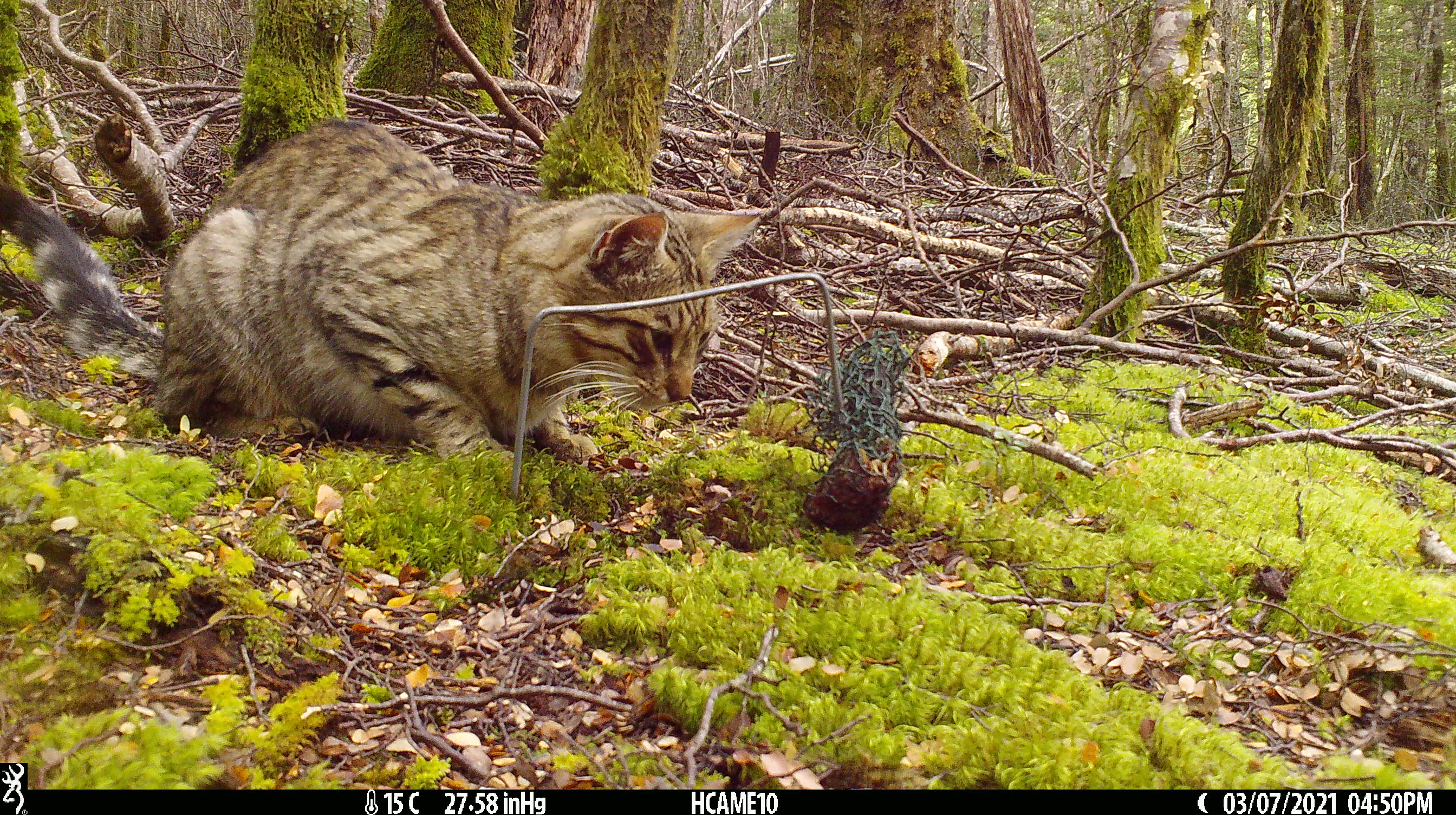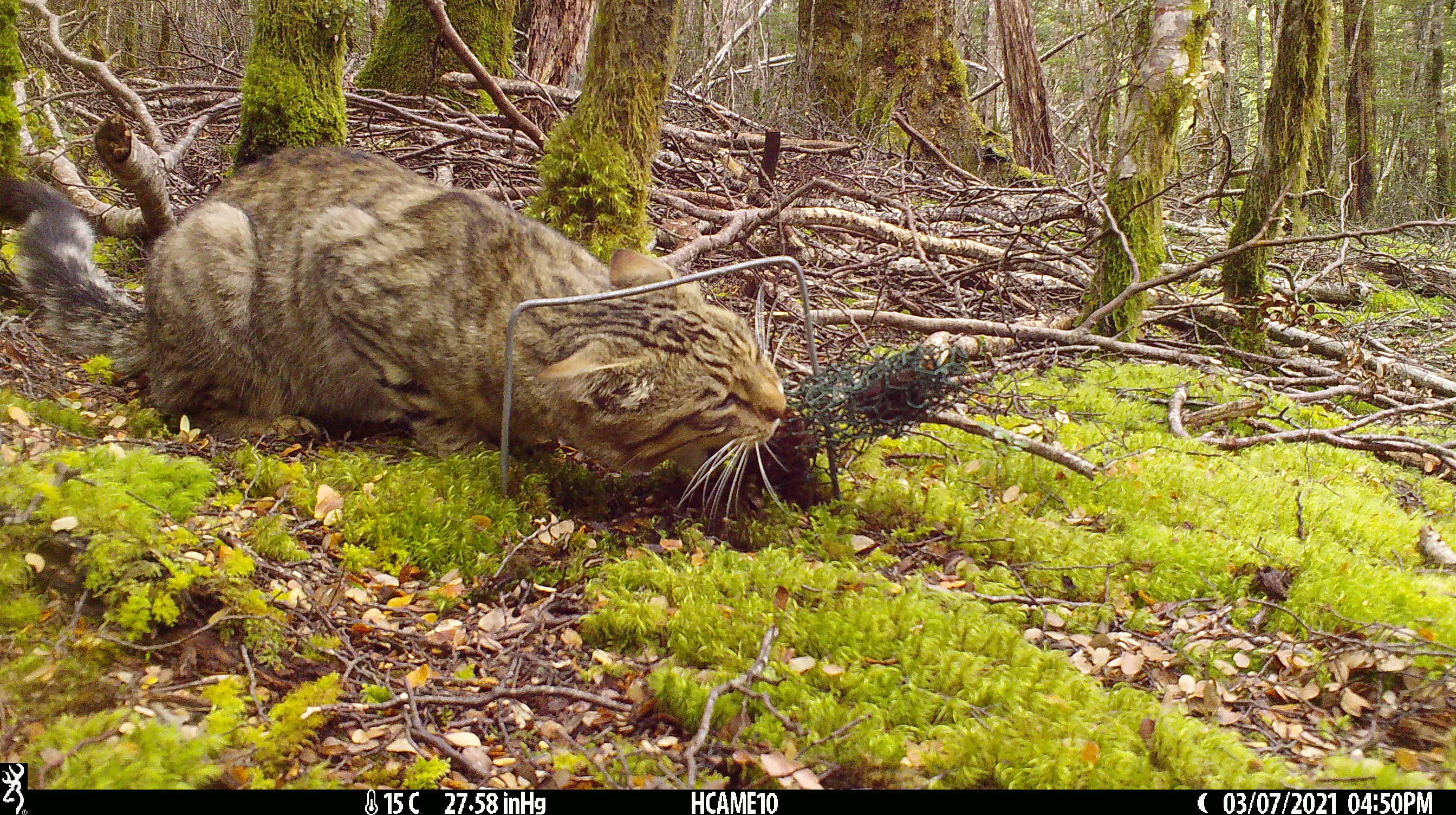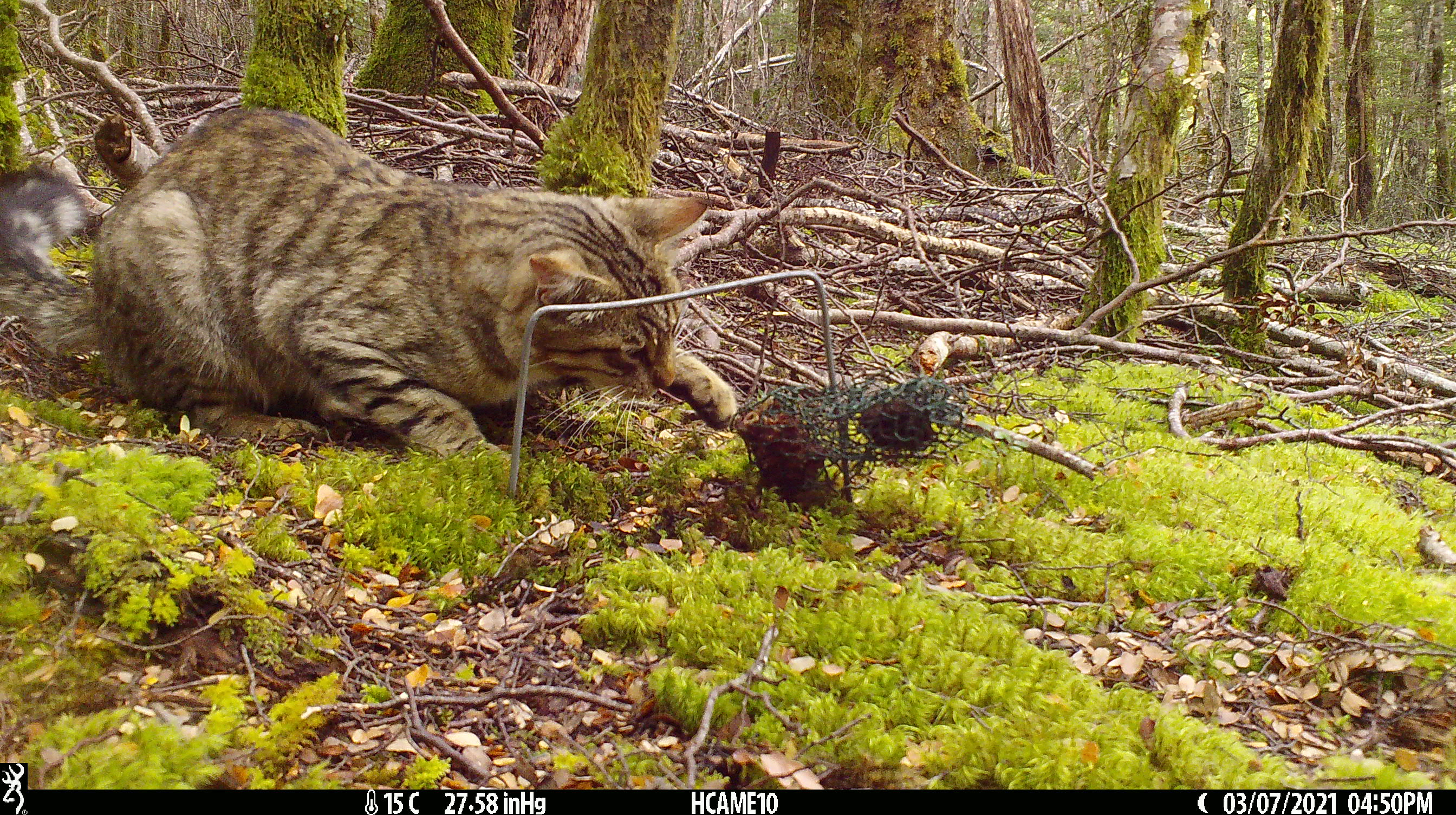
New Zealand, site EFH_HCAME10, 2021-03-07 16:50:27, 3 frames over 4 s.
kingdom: Animalia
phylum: Chordata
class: Mammalia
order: Carnivora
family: Felidae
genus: Felis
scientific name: Felis catus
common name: domestic cat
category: cat